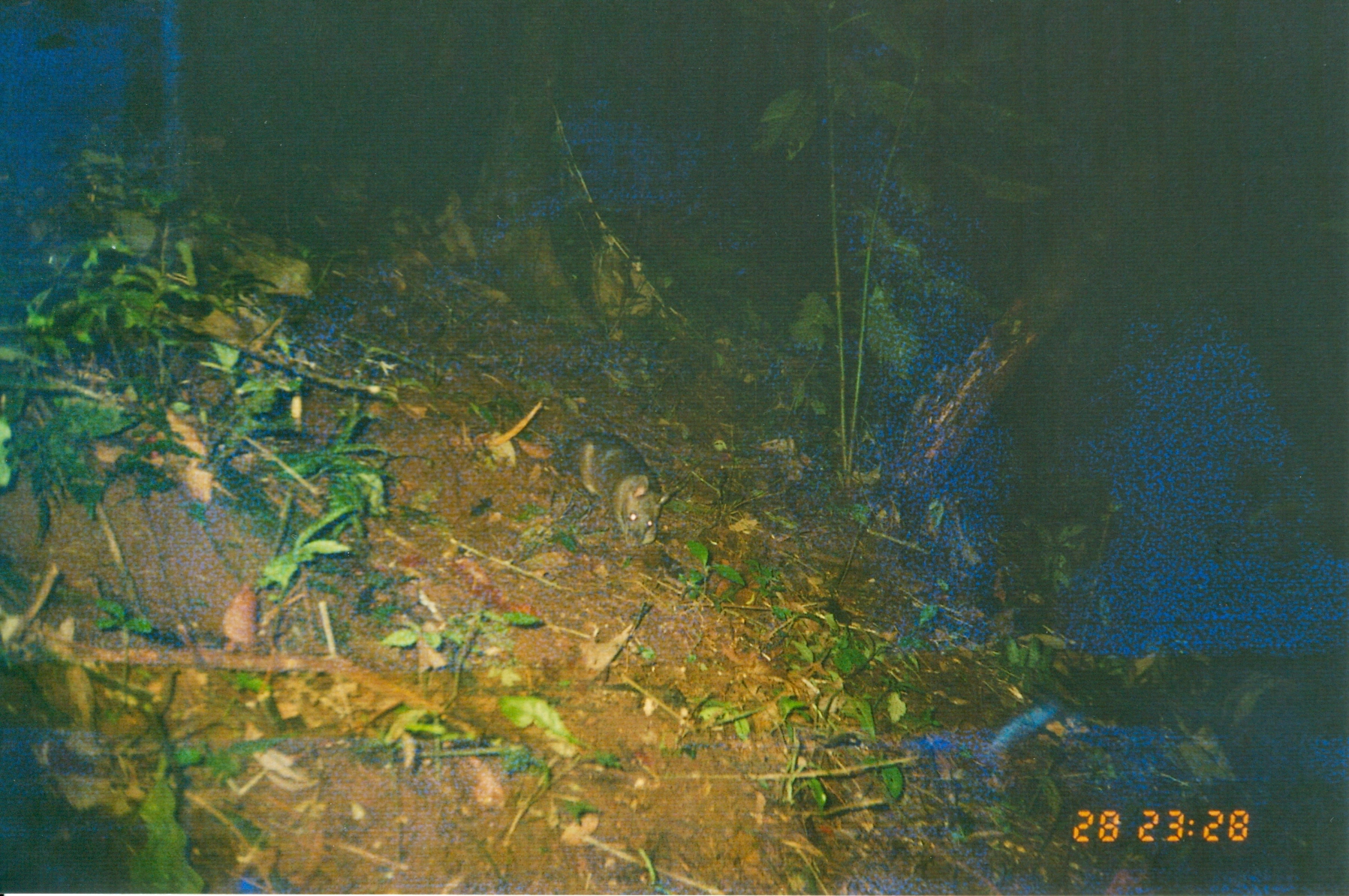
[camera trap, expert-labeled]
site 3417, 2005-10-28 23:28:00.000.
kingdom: Animalia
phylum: Chordata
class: Mammalia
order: Rodentia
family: Nesomyidae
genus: Cricetomys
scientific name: Cricetomys gambianus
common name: african giant pouched rat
Cricetomys gambianus (african giant pouched rat), count 1.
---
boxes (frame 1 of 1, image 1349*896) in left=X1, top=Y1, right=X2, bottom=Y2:
cricetomys gambianus: left=559, top=430, right=674, bottom=548